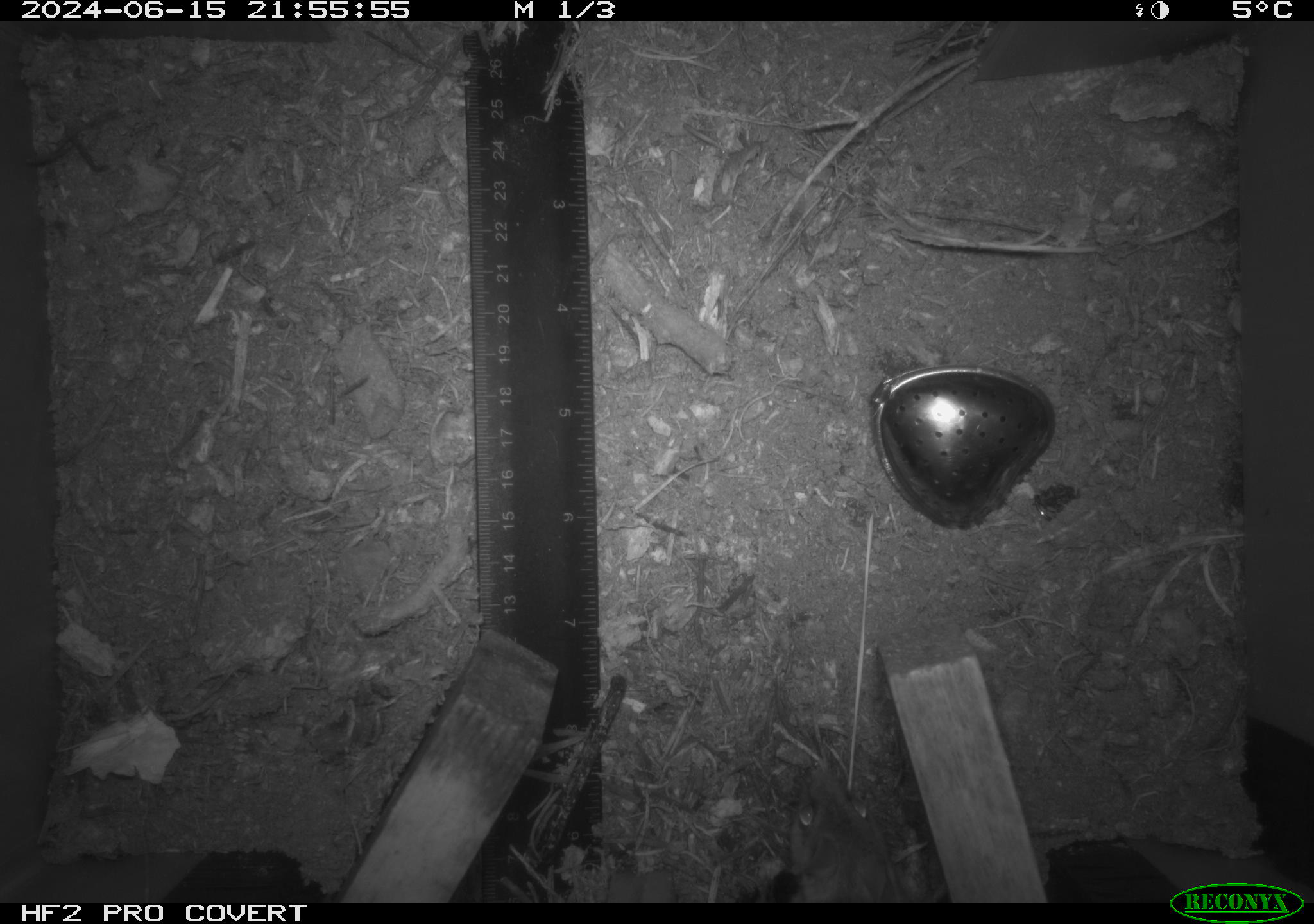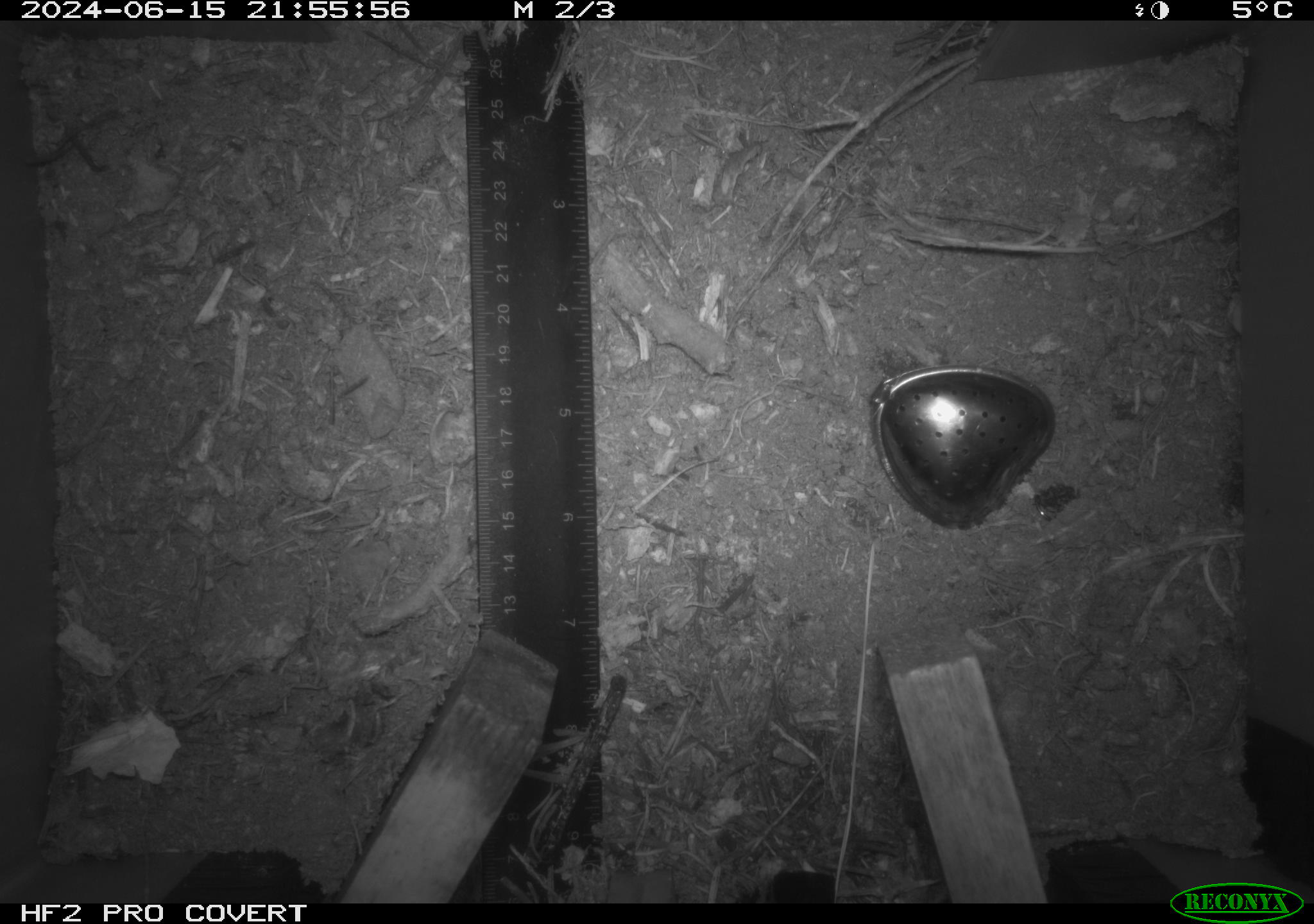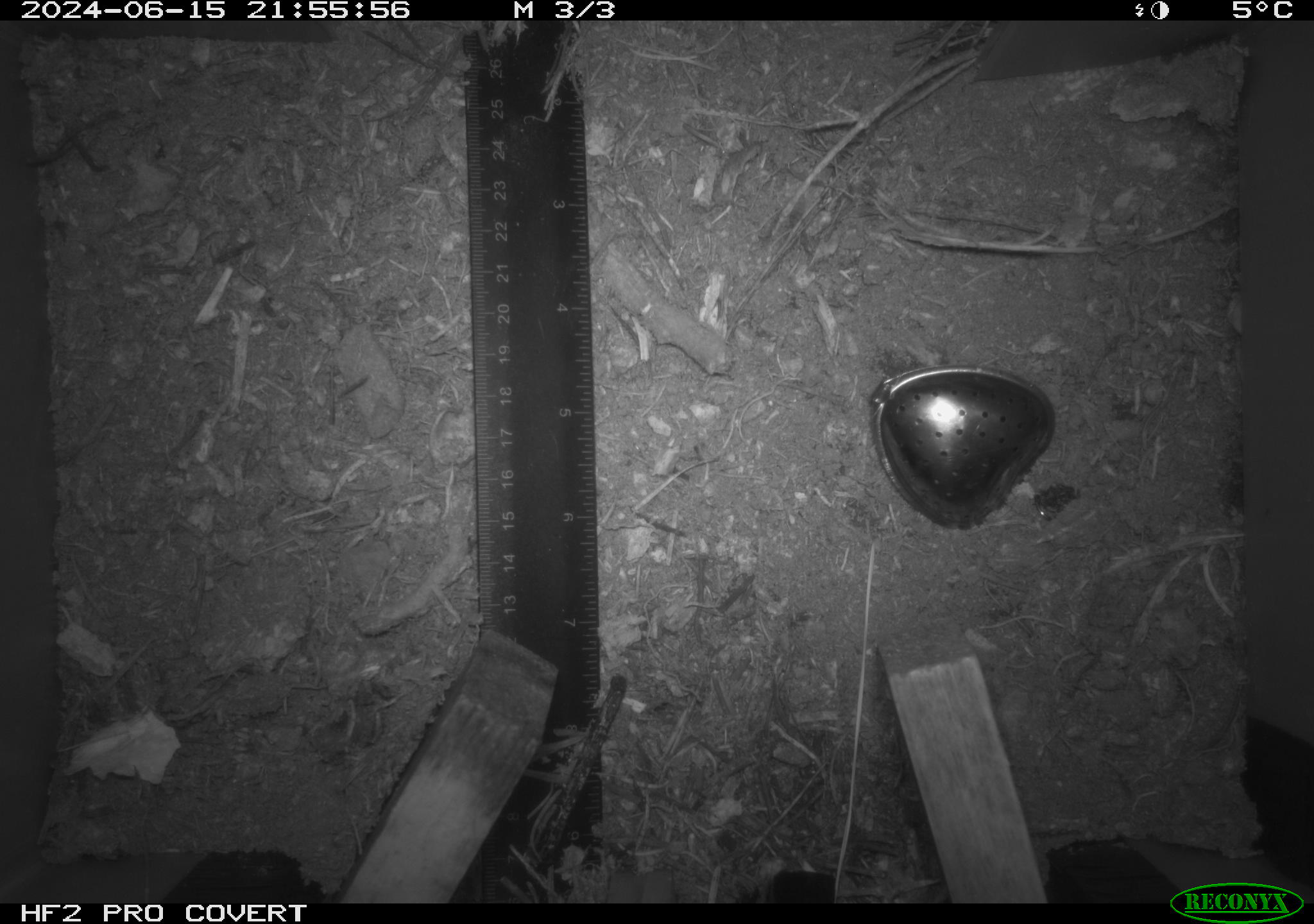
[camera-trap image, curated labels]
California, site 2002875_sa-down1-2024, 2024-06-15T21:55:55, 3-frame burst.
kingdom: Animalia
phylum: Chordata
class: Mammalia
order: Rodentia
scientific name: Rodentia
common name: rodent